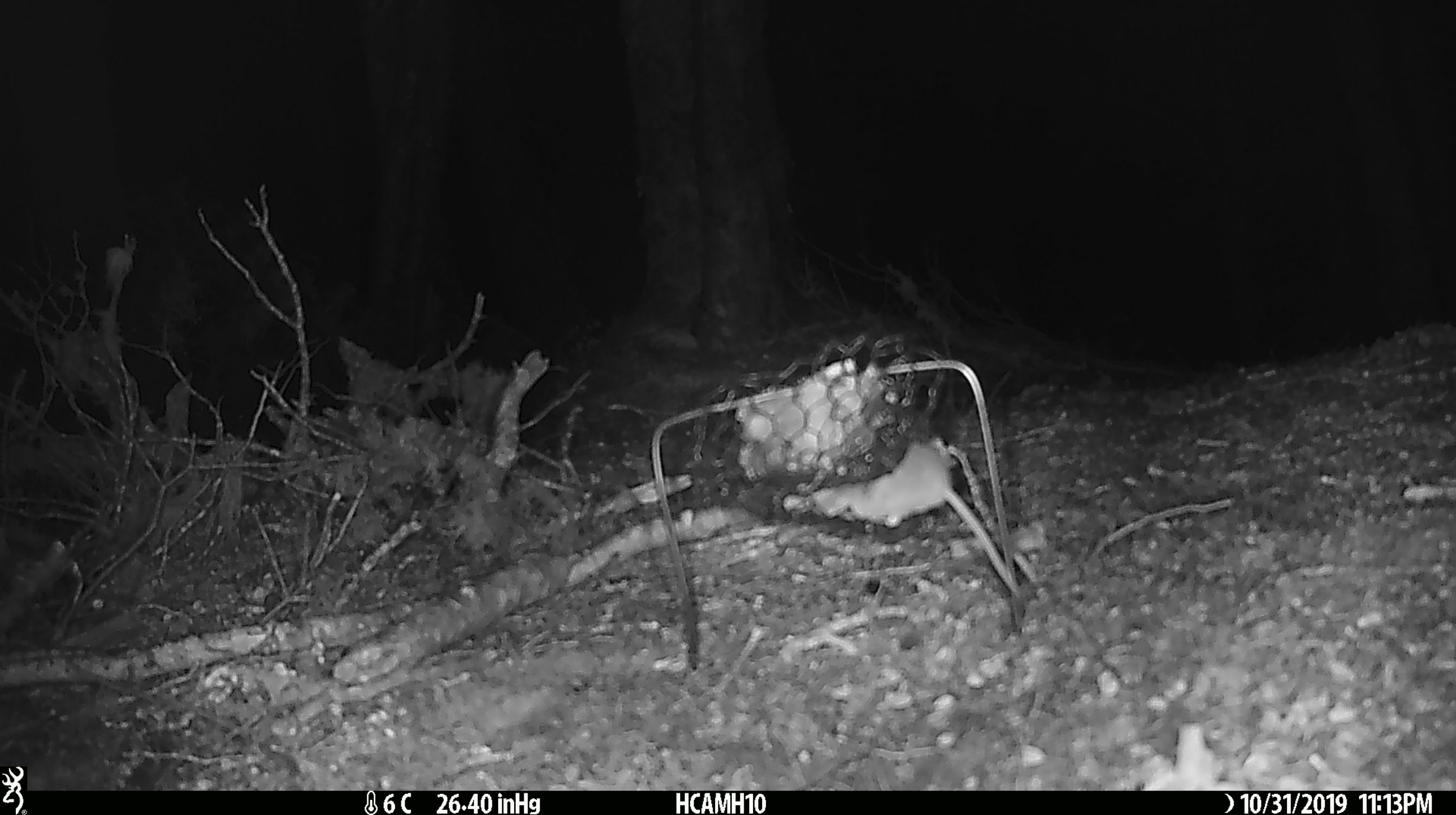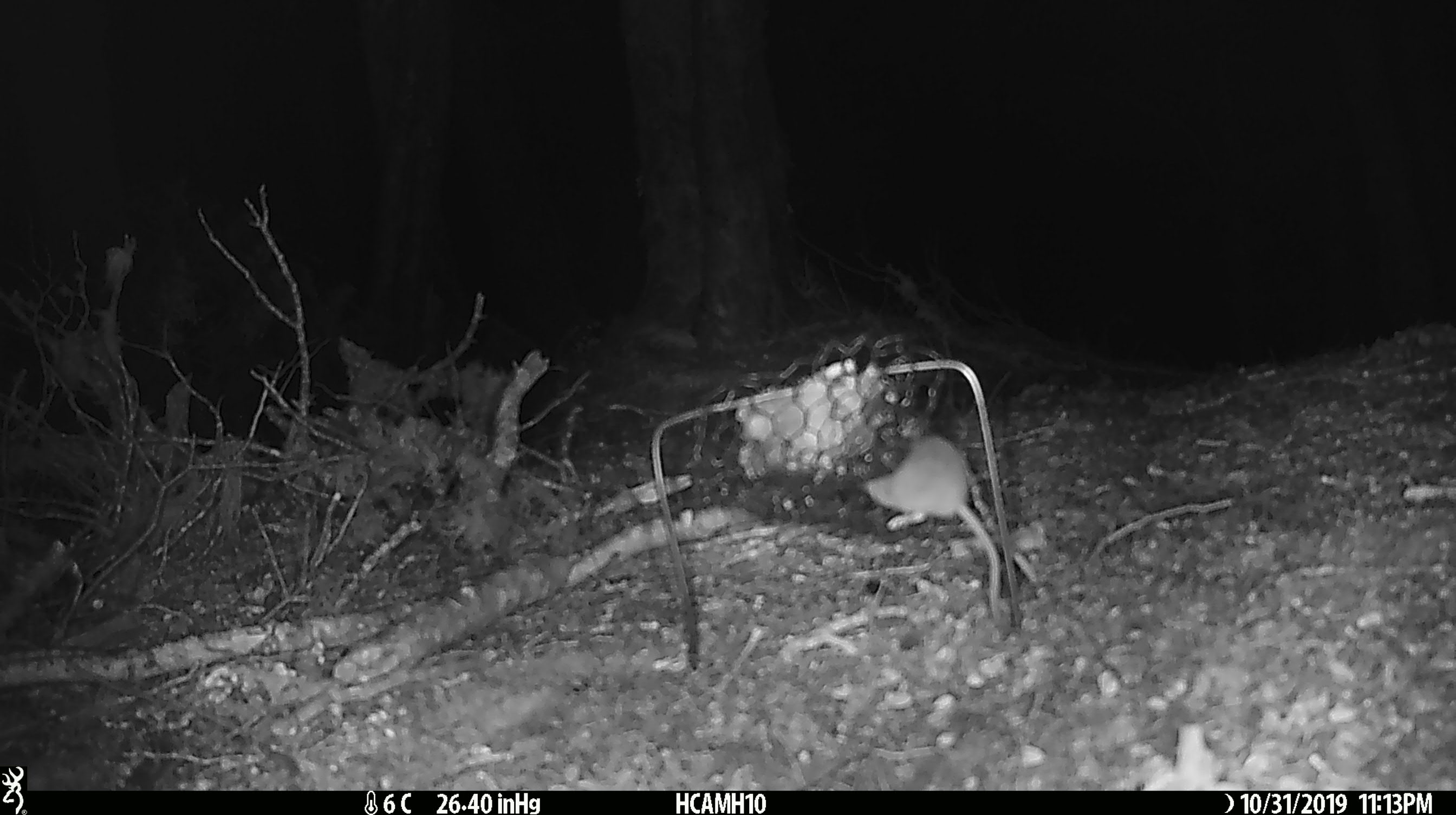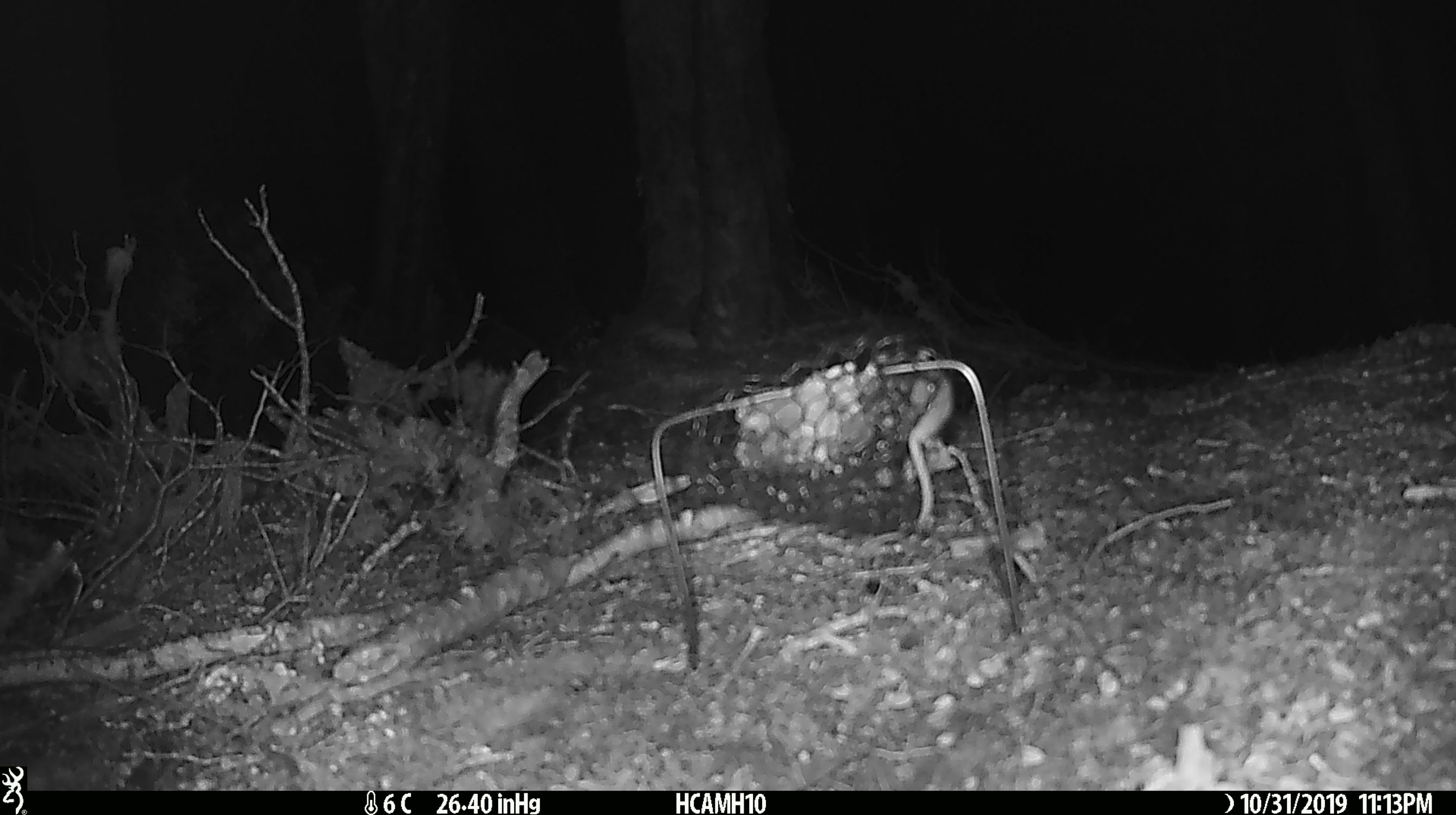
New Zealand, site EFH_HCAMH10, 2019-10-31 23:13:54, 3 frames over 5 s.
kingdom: Animalia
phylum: Chordata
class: Mammalia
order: Rodentia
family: Muridae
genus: Mus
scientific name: Mus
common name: mouse